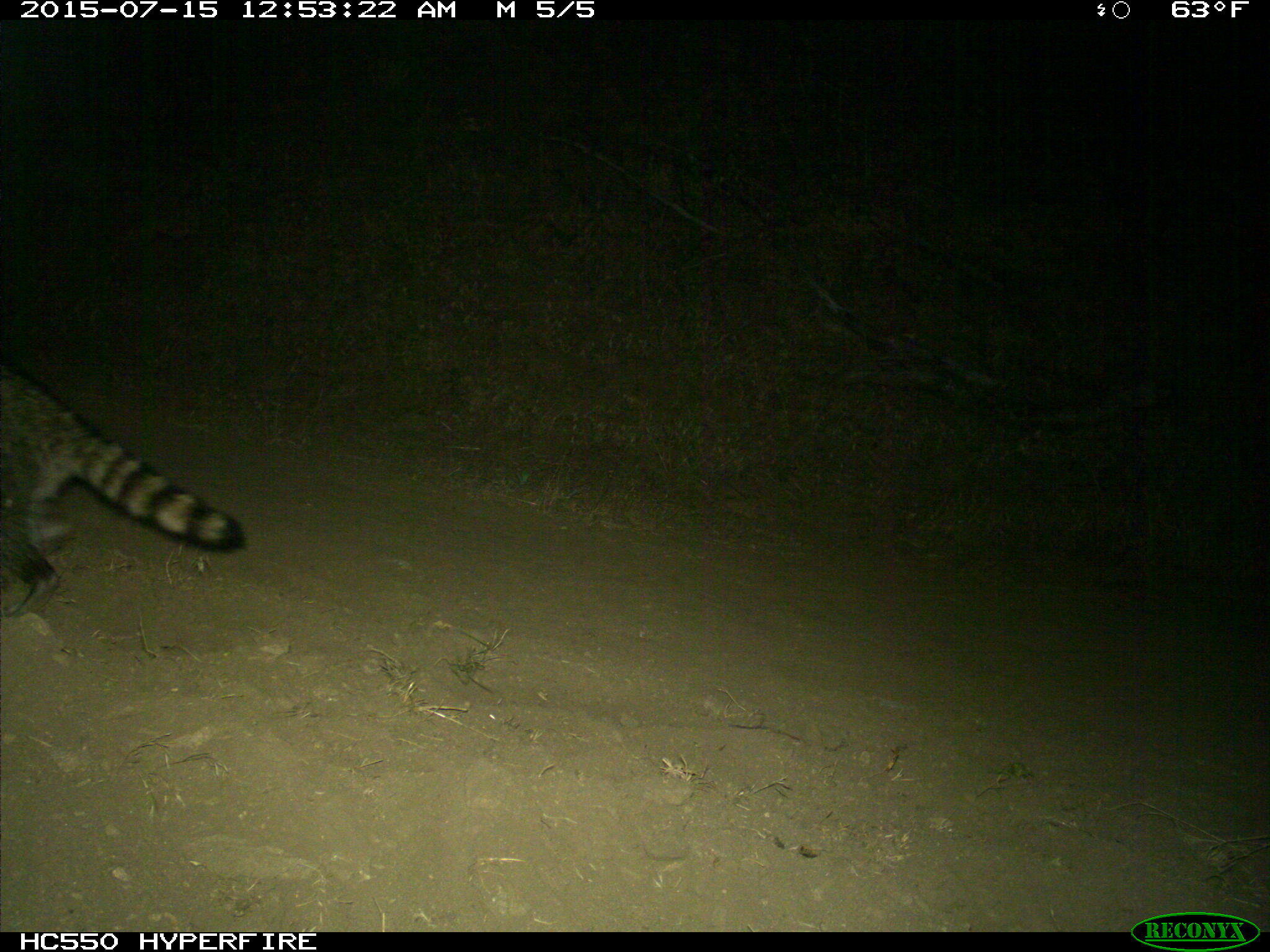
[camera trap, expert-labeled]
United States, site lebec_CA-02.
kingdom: Animalia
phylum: Chordata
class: Mammalia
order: Carnivora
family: Procyonidae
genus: Procyon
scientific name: Procyon lotor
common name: common raccoon